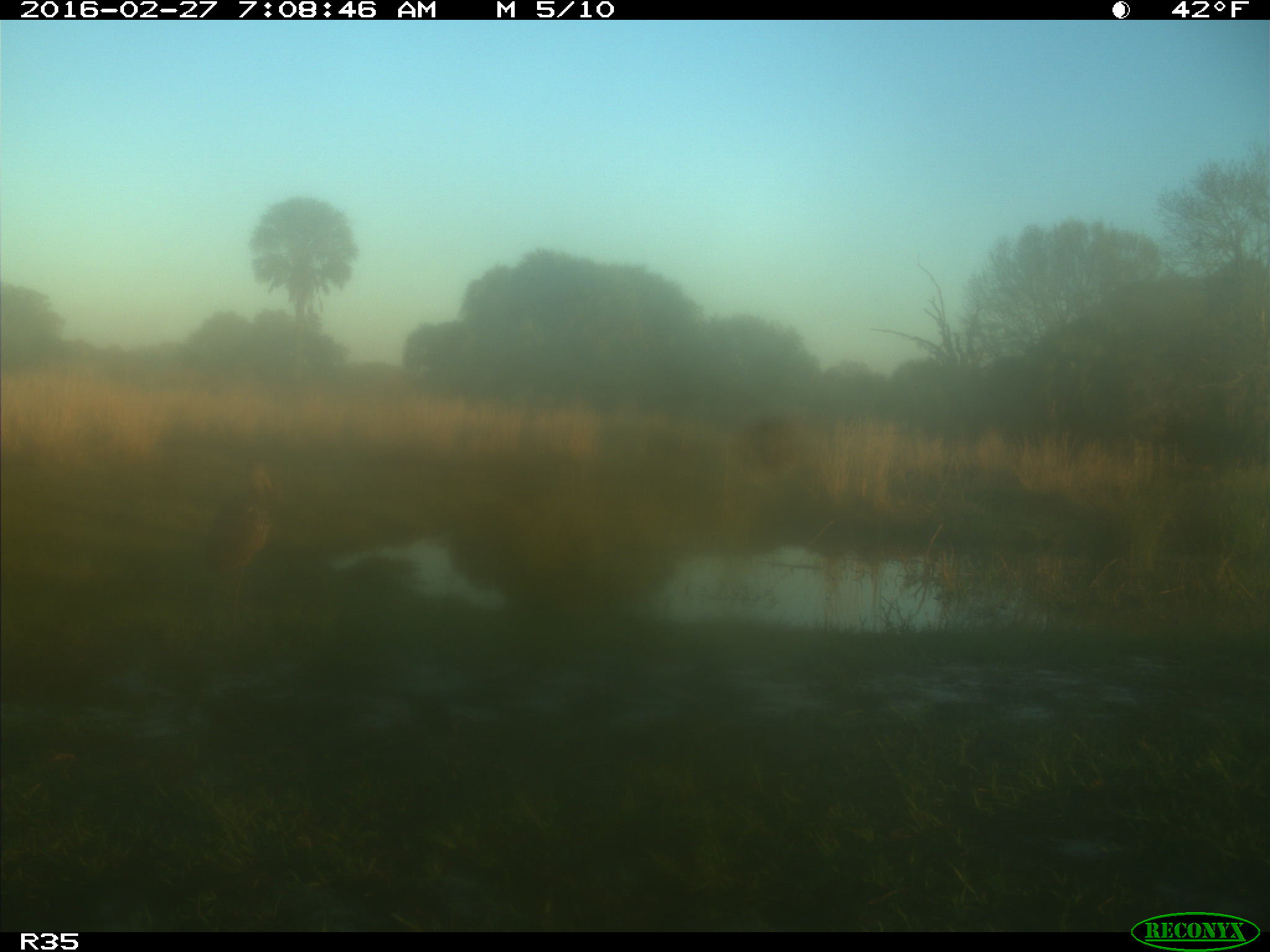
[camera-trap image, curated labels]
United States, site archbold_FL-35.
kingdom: Animalia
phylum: Chordata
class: Aves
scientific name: Aves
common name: birds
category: unidentified bird